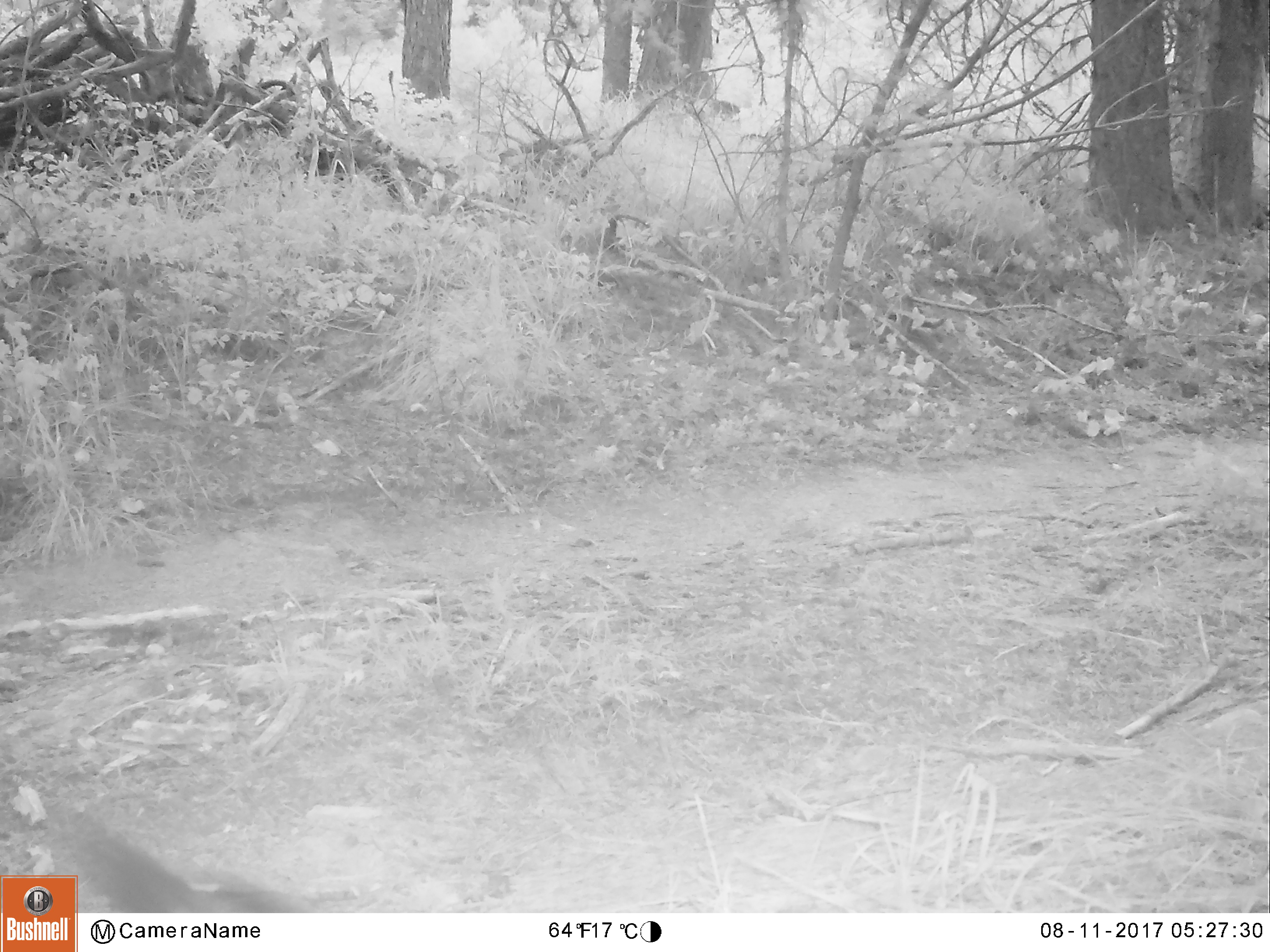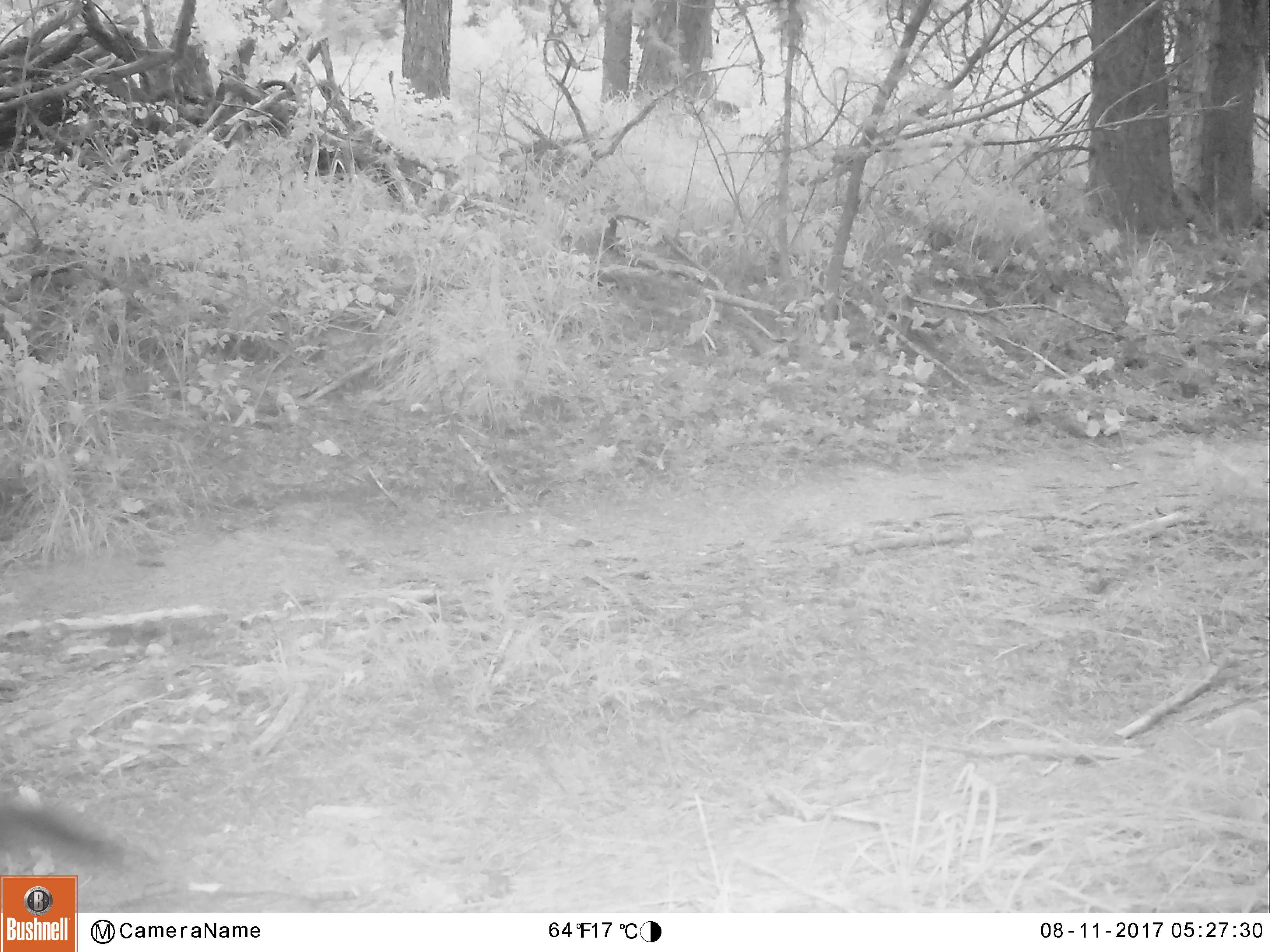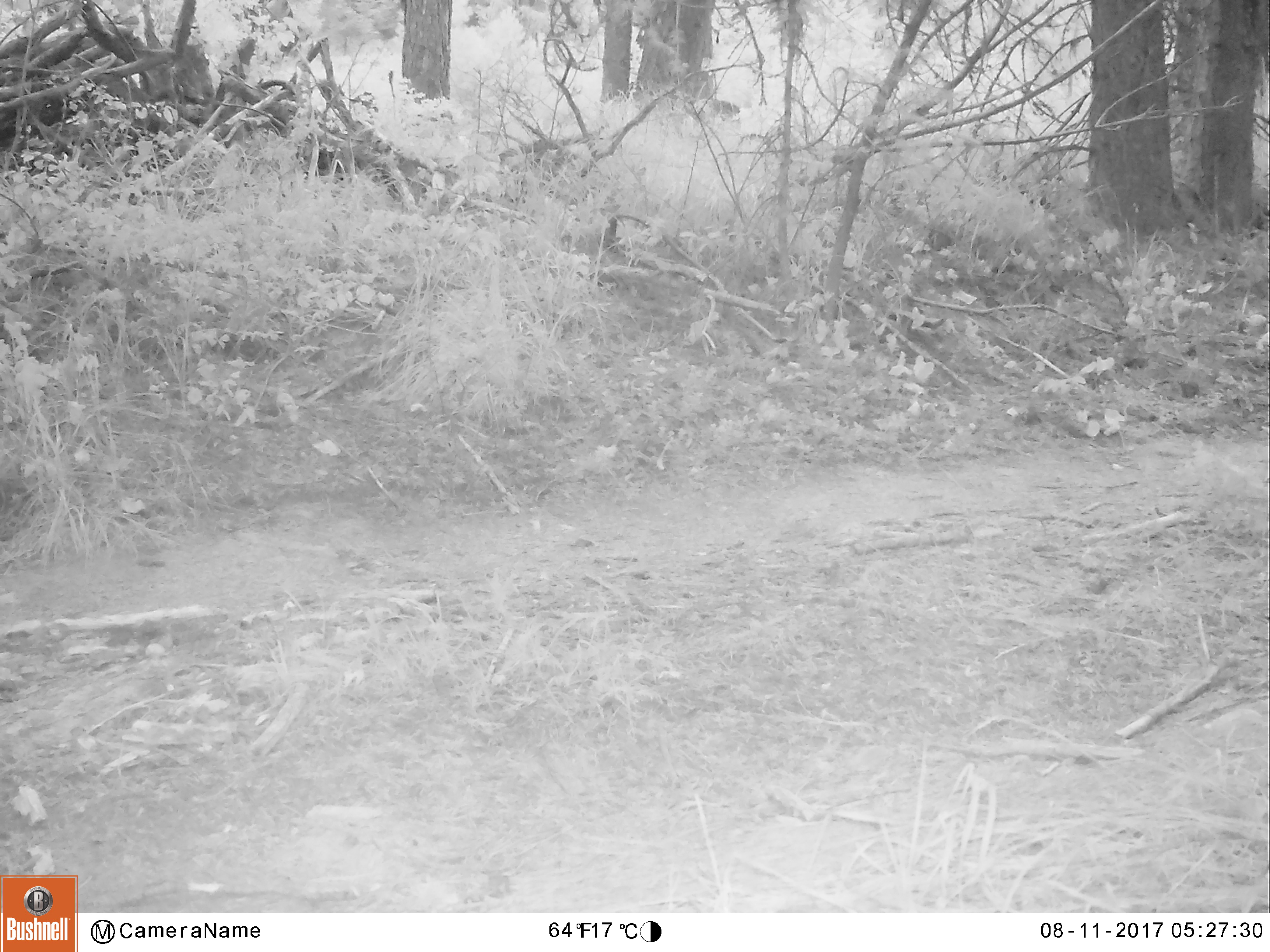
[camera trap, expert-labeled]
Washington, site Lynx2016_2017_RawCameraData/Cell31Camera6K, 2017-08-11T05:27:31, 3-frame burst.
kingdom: Animalia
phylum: Chordata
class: Mammalia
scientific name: Mammalia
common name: small mammal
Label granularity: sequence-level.